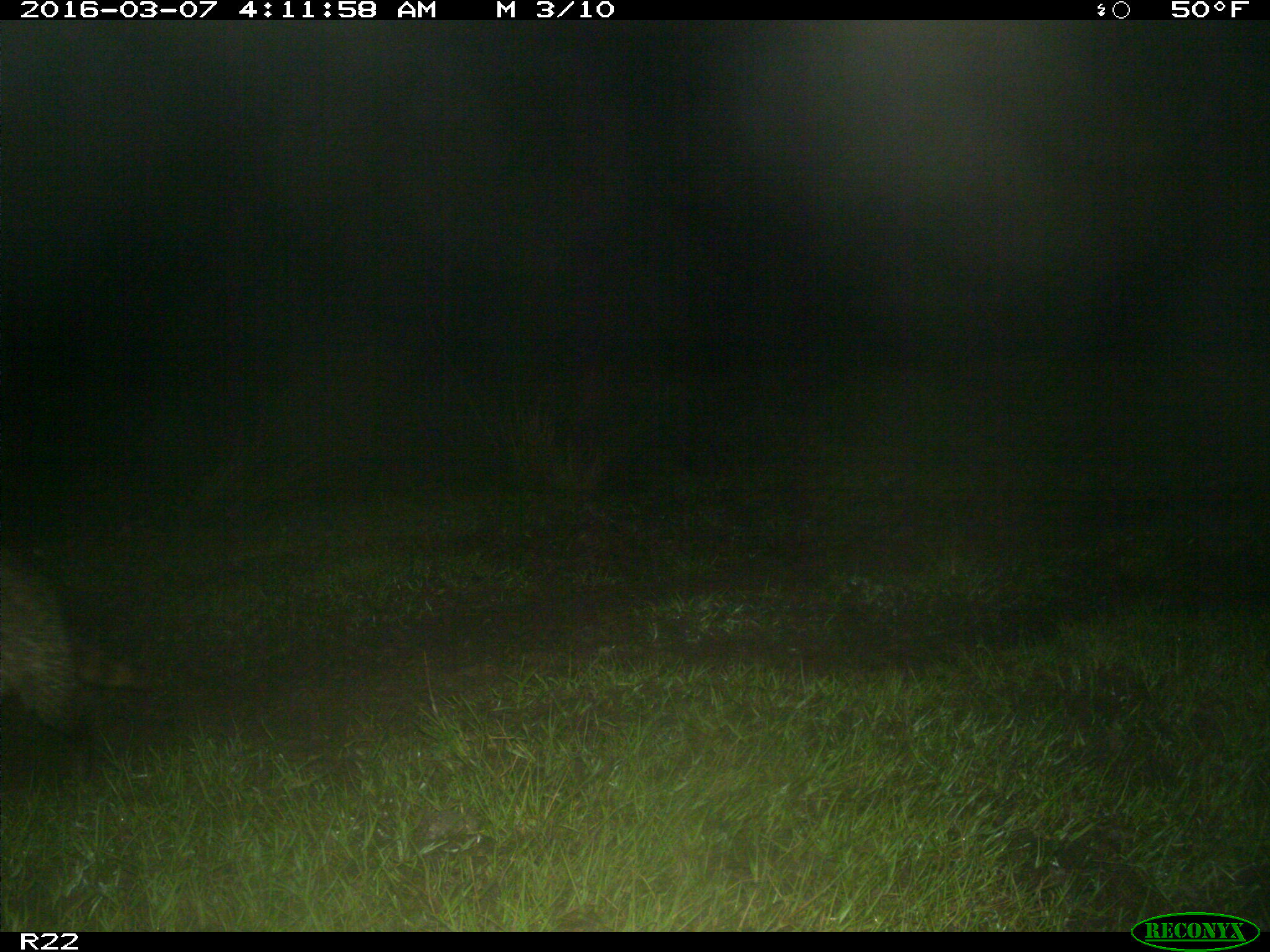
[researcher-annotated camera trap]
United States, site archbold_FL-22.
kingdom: Animalia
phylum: Chordata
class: Mammalia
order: Carnivora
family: Procyonidae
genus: Procyon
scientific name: Procyon lotor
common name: common raccoon